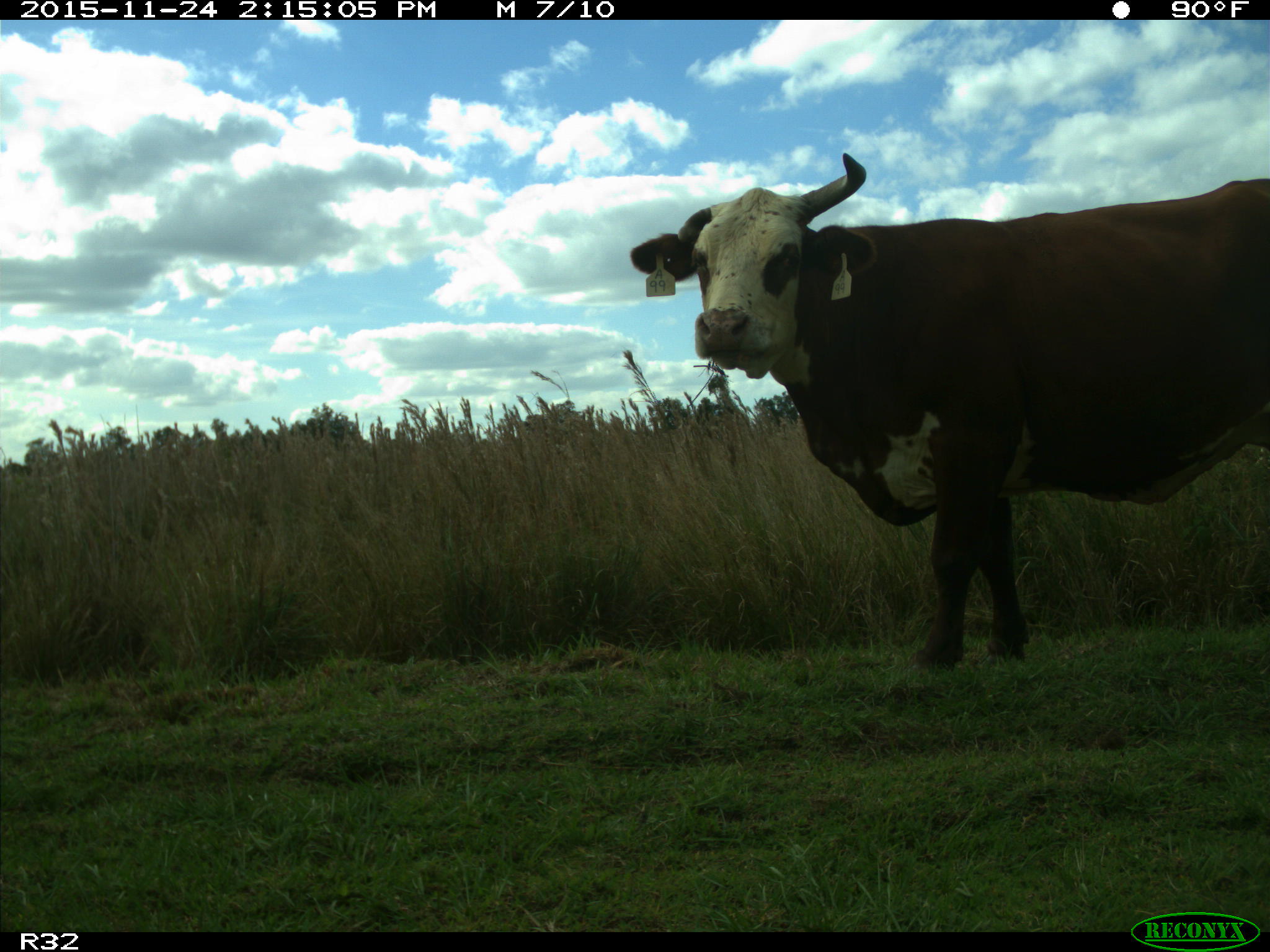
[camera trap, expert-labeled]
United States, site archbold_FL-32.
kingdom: Animalia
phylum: Chordata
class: Mammalia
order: Artiodactyla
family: Bovidae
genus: Bos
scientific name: Bos taurus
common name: domestic cow